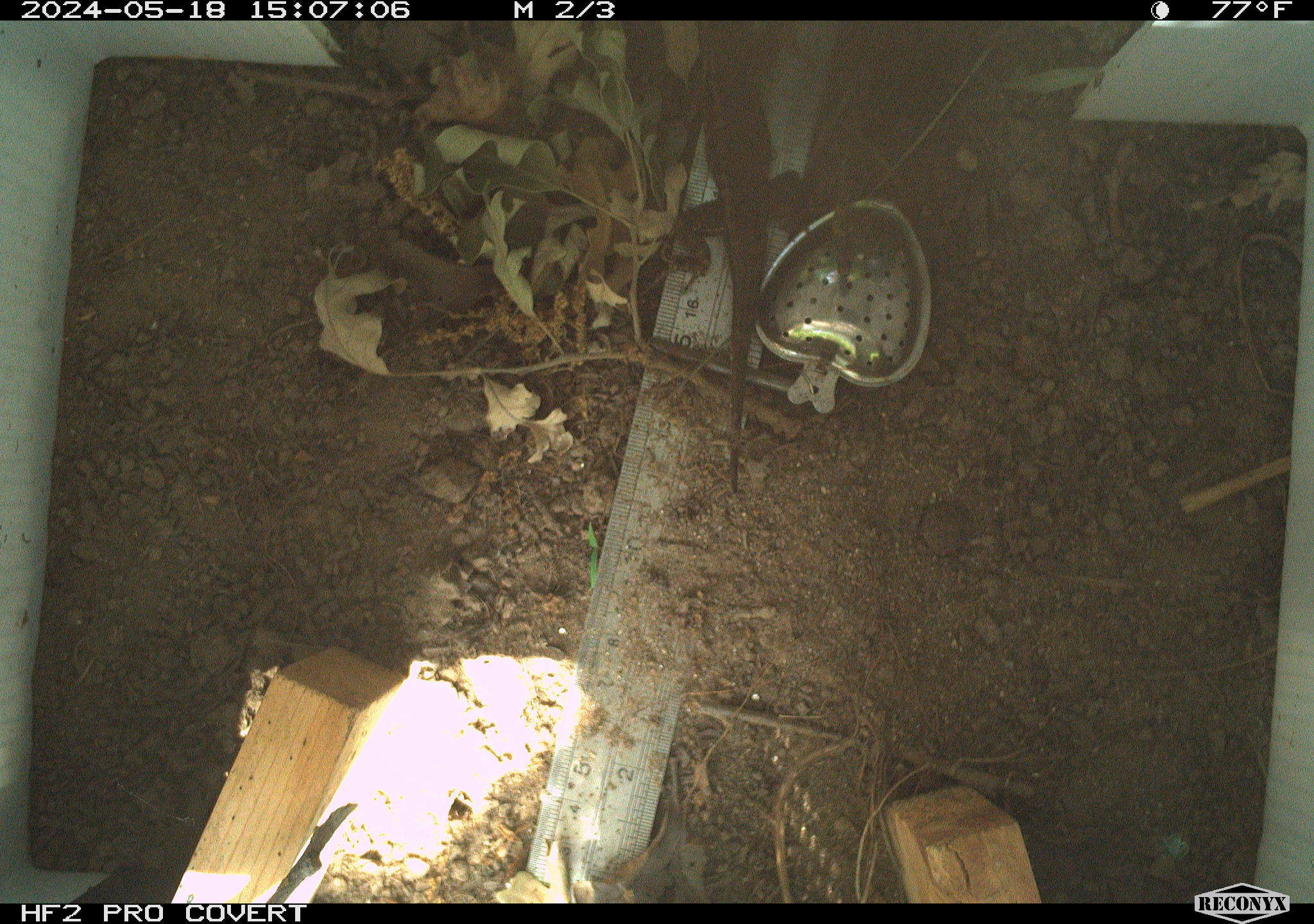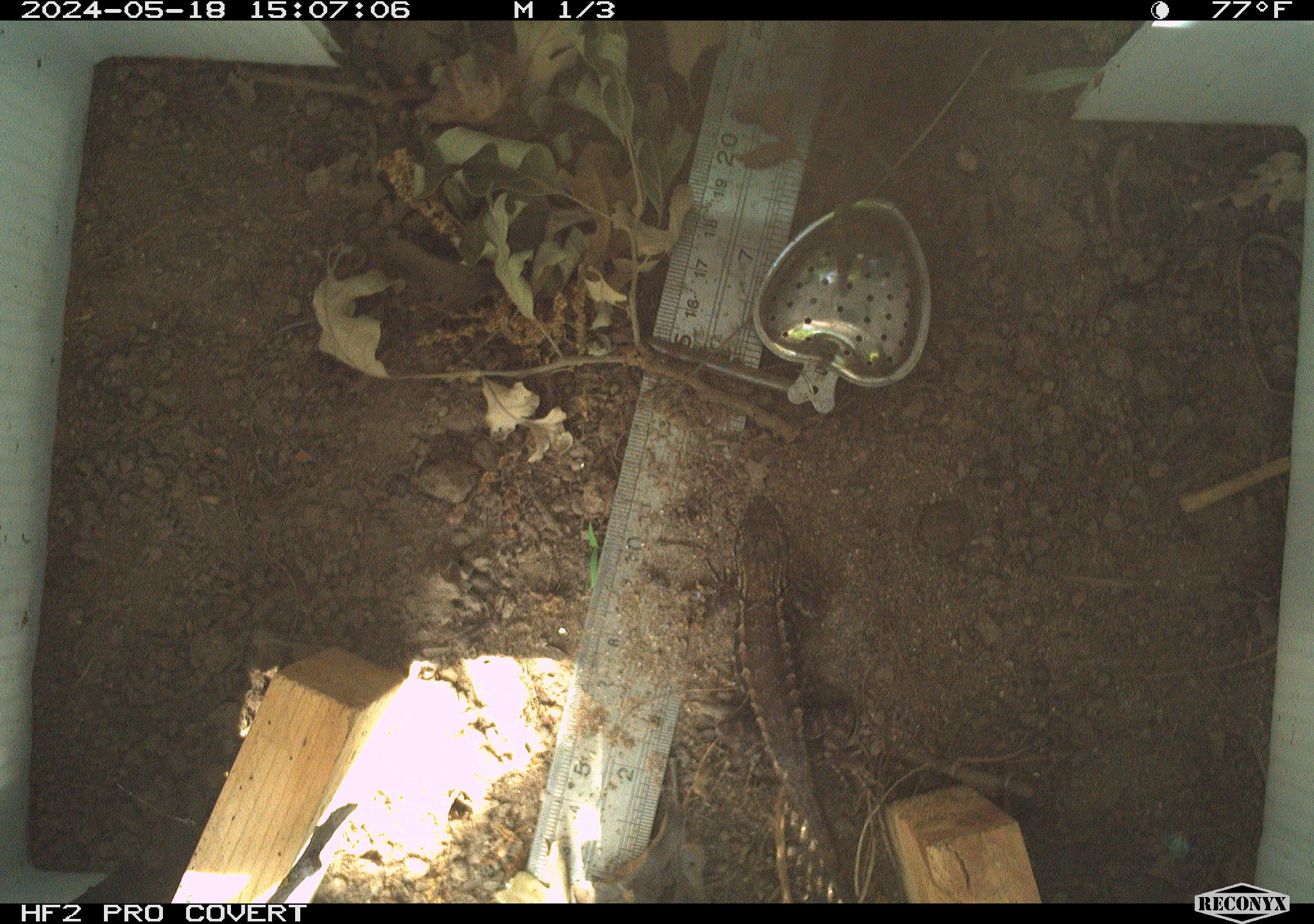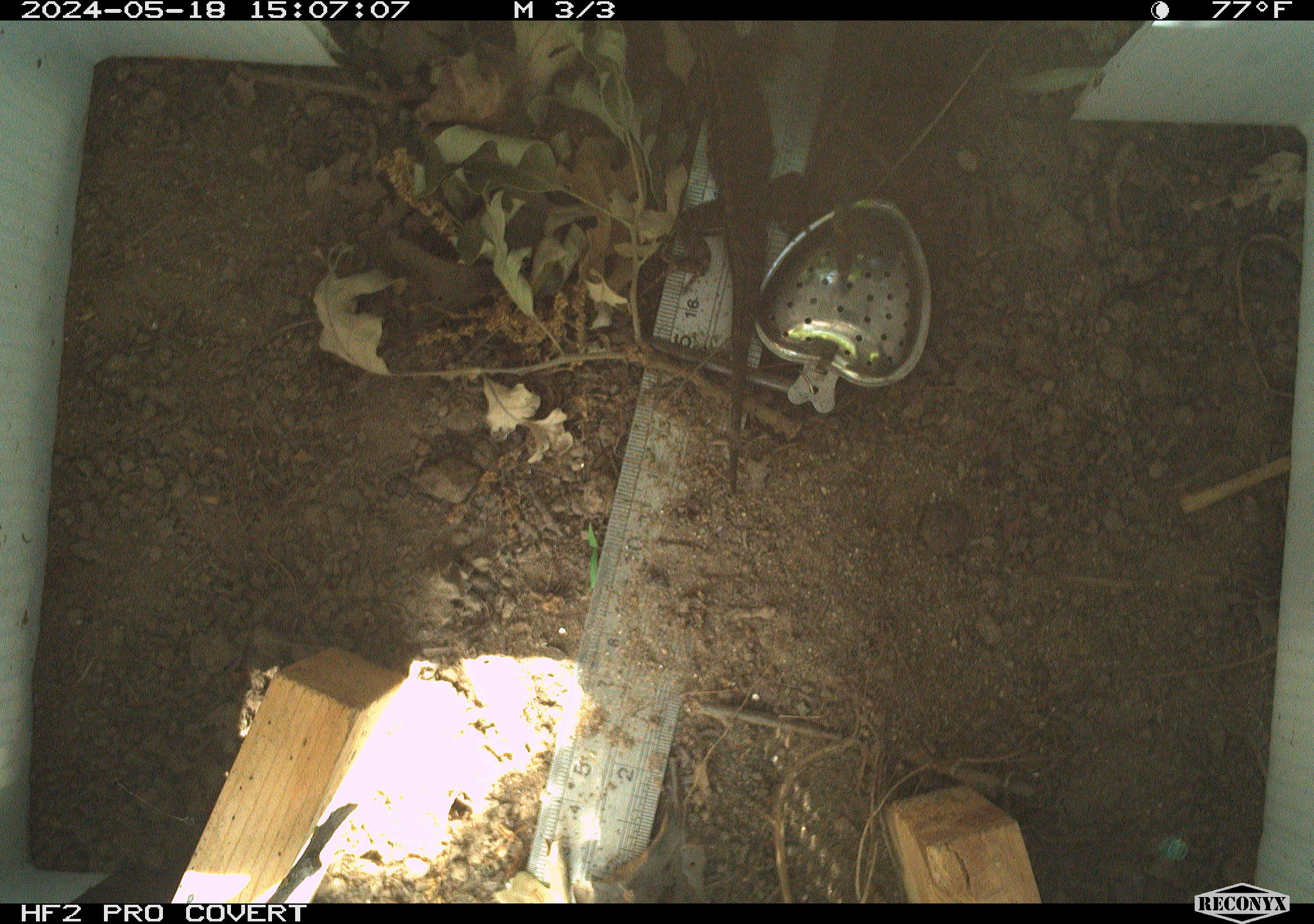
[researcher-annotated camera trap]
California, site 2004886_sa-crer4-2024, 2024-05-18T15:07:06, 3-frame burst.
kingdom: Animalia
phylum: Chordata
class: Reptilia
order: Squamata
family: Phrynosomatidae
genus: Sceloporus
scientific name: Sceloporus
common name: spiny lizards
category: sceloporus species